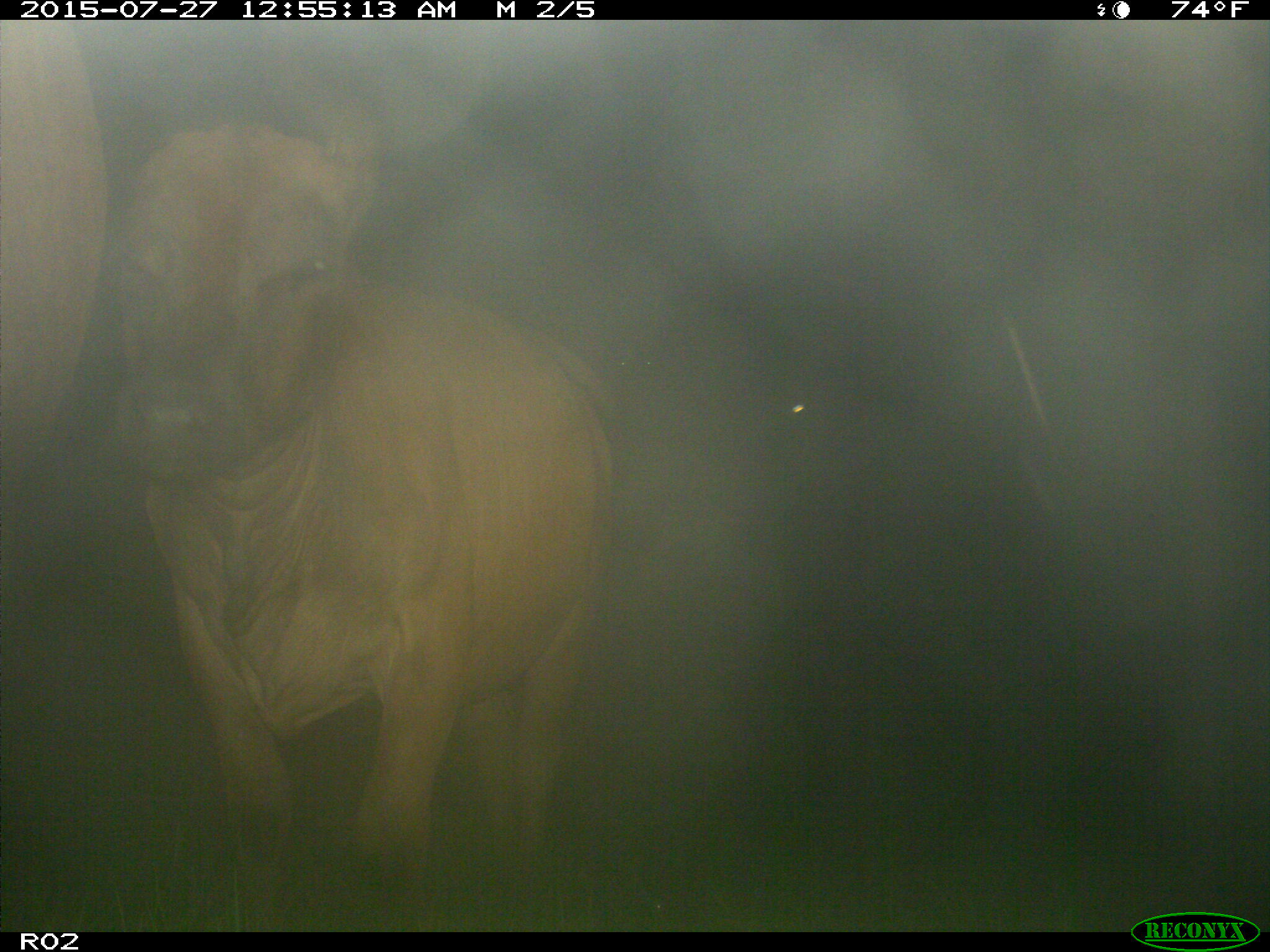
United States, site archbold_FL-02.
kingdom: Animalia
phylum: Chordata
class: Mammalia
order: Artiodactyla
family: Bovidae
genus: Bos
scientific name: Bos taurus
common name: domestic cow